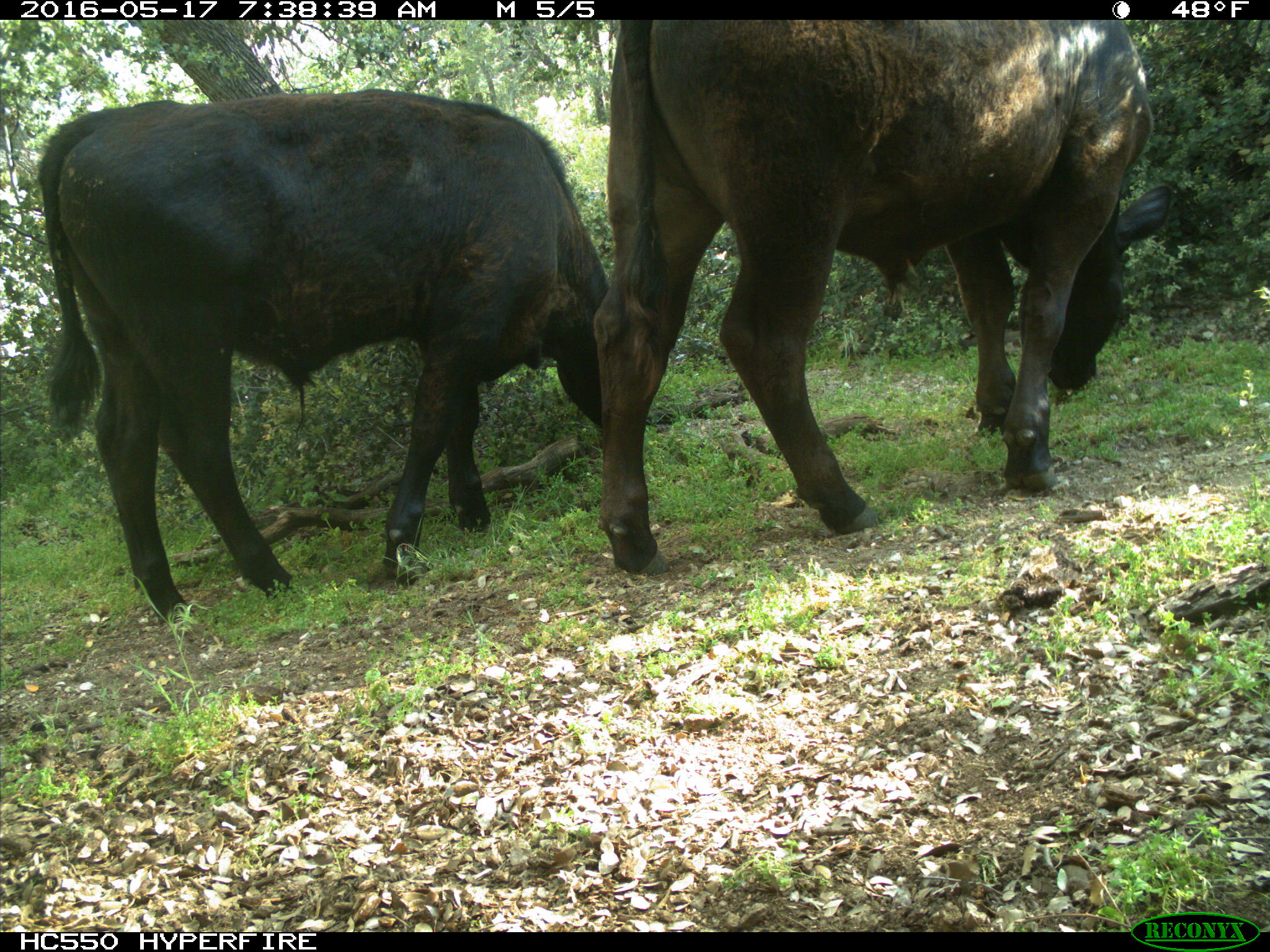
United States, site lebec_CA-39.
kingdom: Animalia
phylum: Chordata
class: Mammalia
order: Artiodactyla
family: Bovidae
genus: Bos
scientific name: Bos taurus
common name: domestic cow